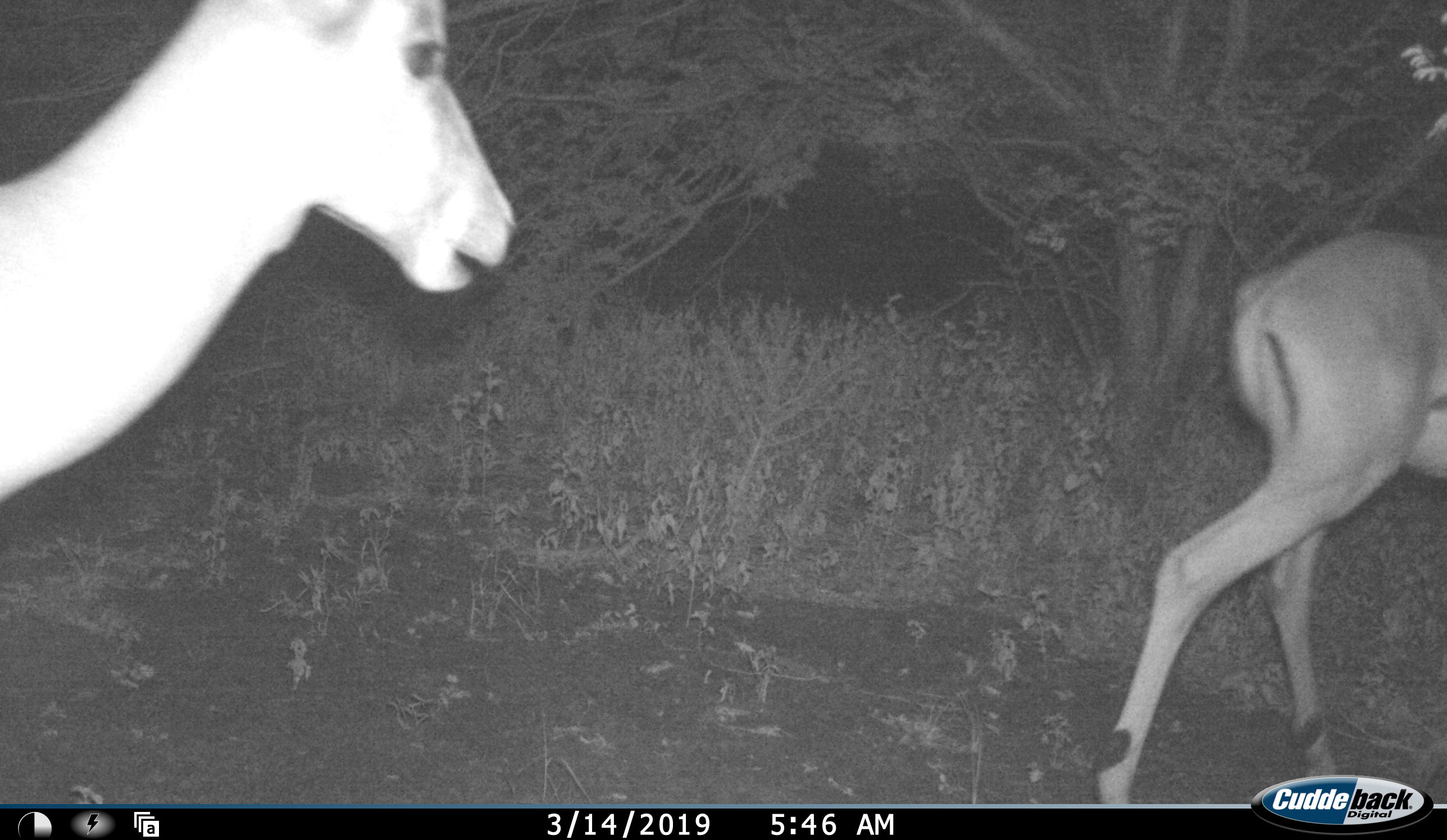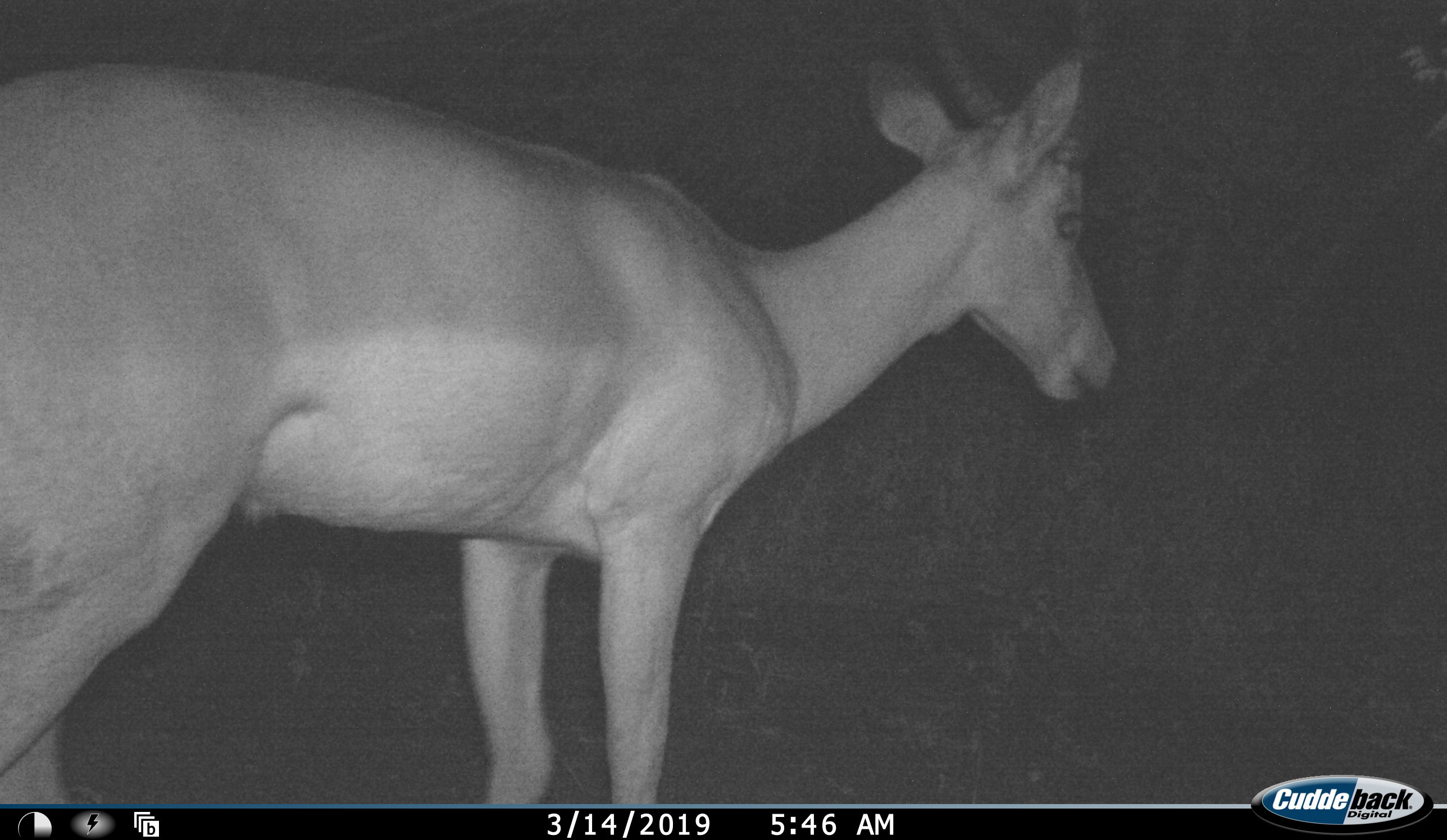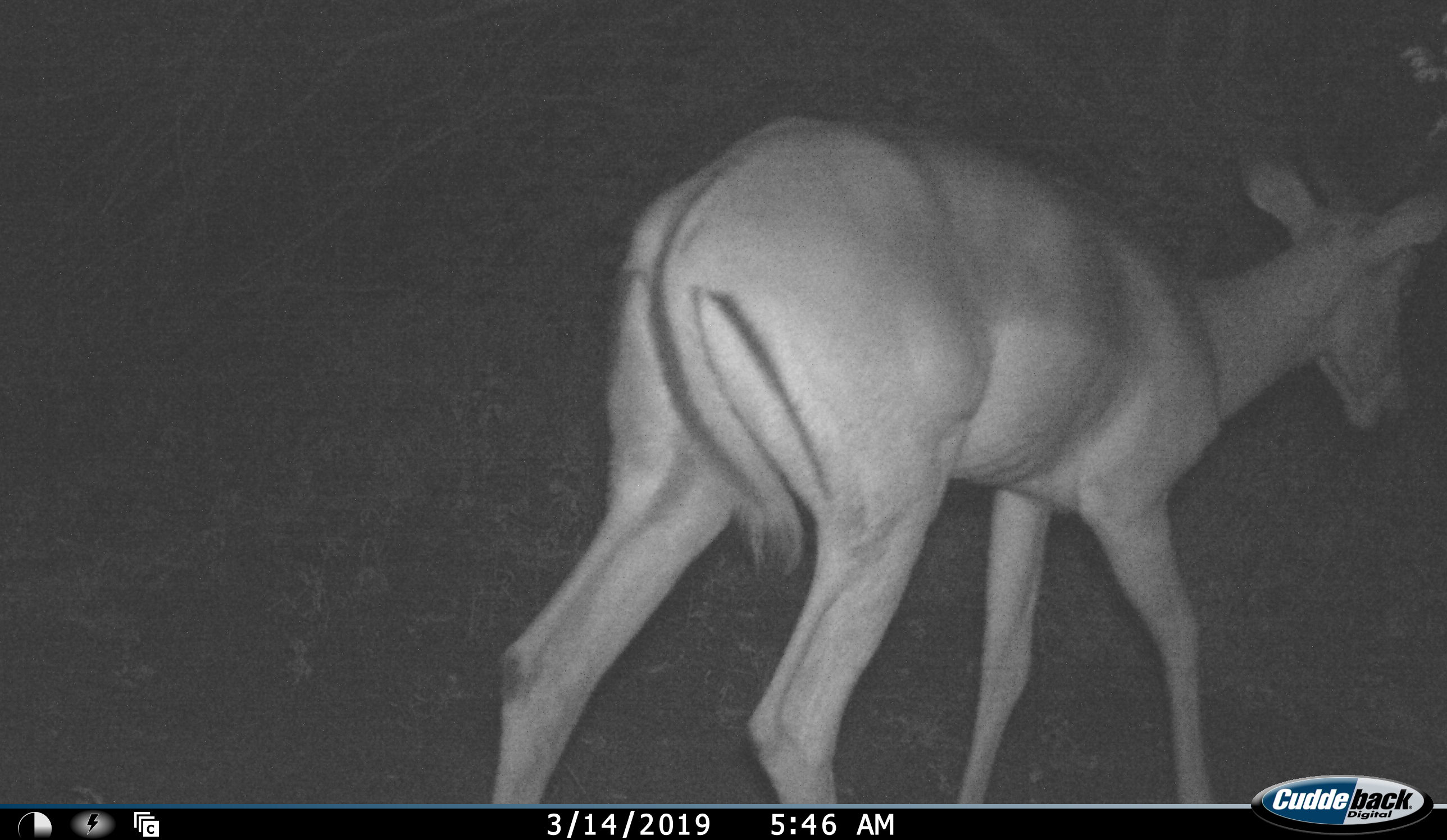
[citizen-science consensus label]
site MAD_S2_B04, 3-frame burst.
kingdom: Animalia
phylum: Chordata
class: Mammalia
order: Artiodactyla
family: Bovidae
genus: Aepyceros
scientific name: Aepyceros melampus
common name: impala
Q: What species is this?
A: Impala (Aepyceros melampus).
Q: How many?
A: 2.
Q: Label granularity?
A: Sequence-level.